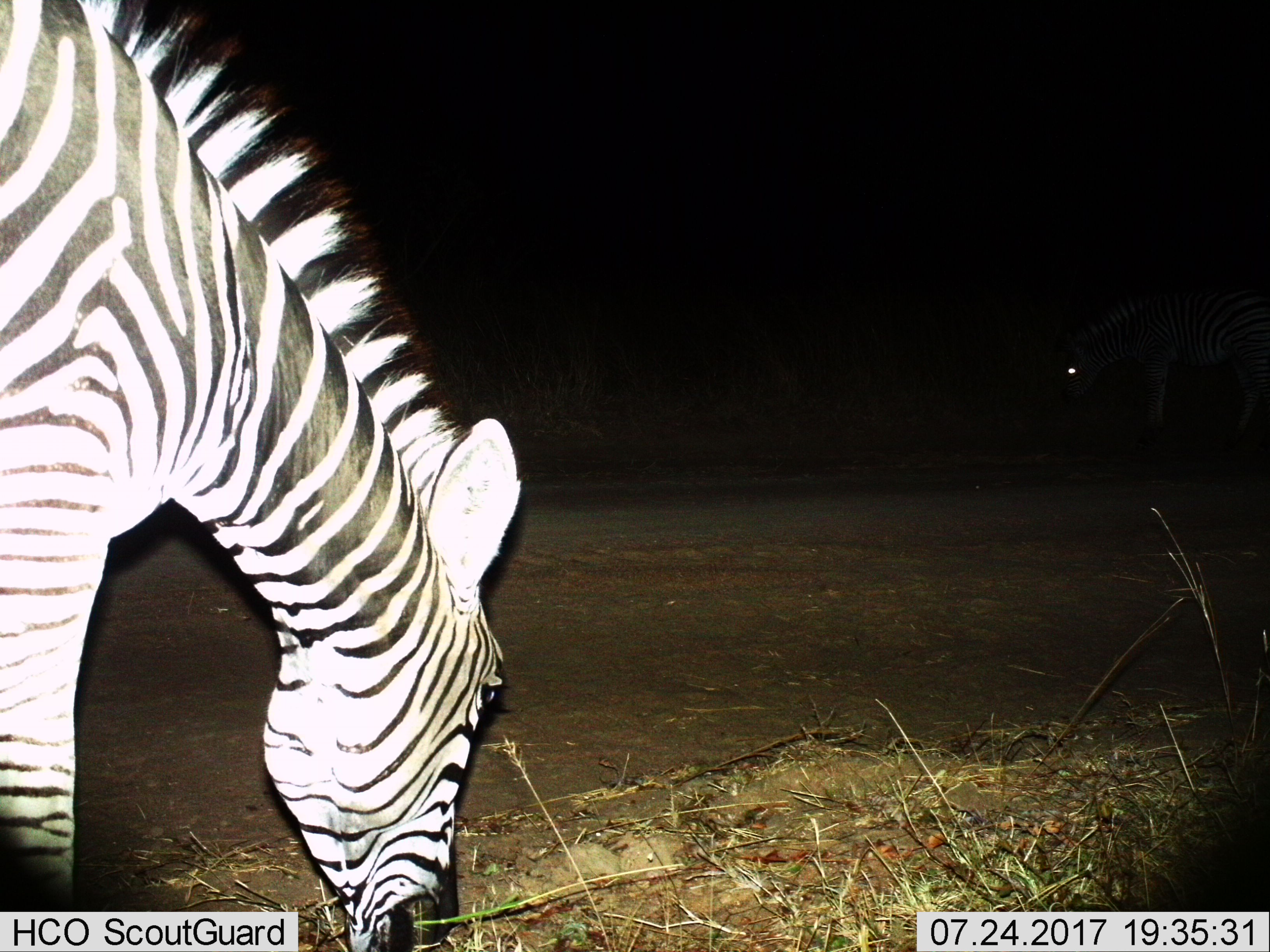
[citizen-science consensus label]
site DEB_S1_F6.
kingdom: Animalia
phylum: Chordata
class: Mammalia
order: Perissodactyla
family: Equidae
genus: Equus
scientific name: Equus quagga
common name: plains zebra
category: zebraplains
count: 2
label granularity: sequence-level